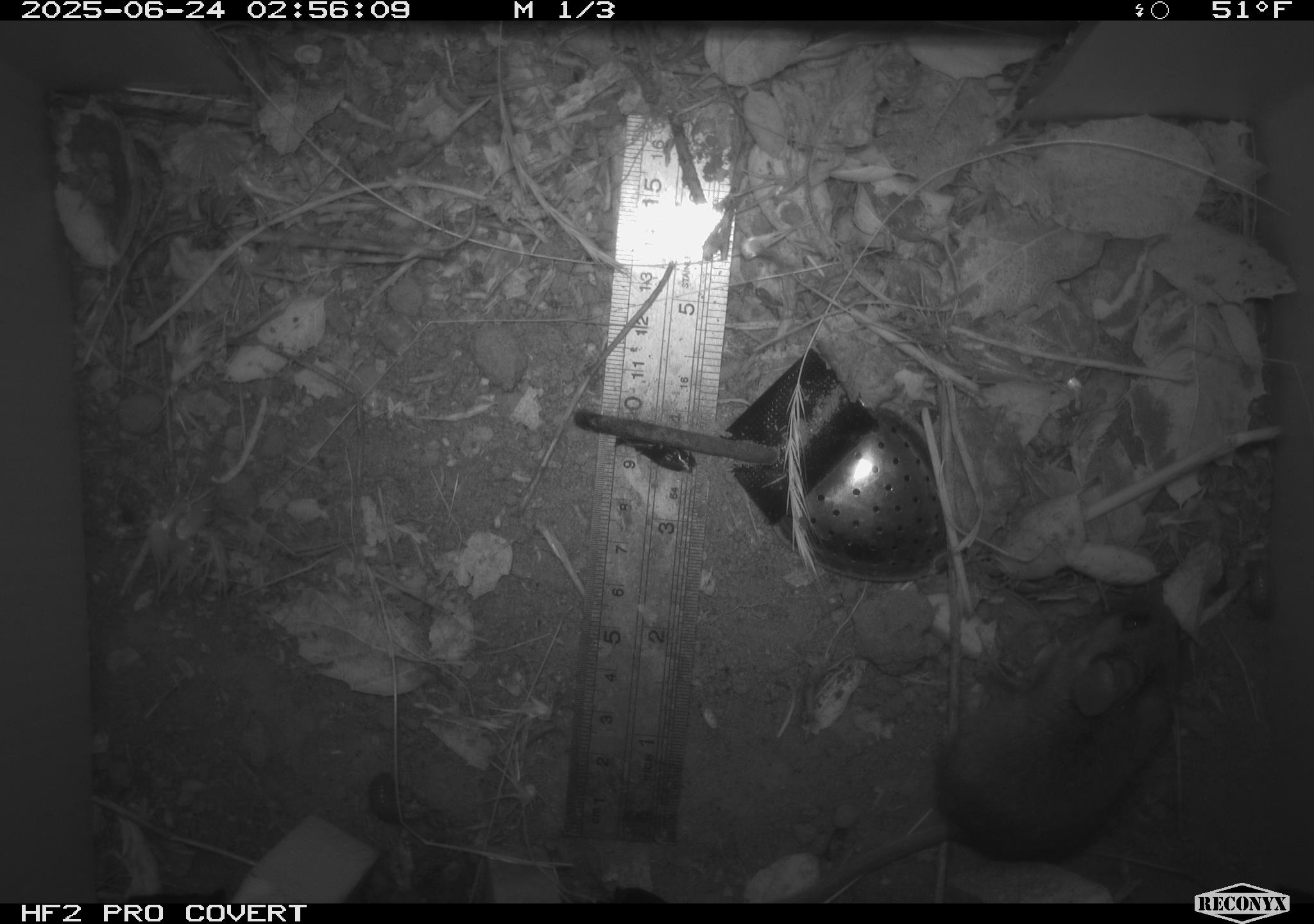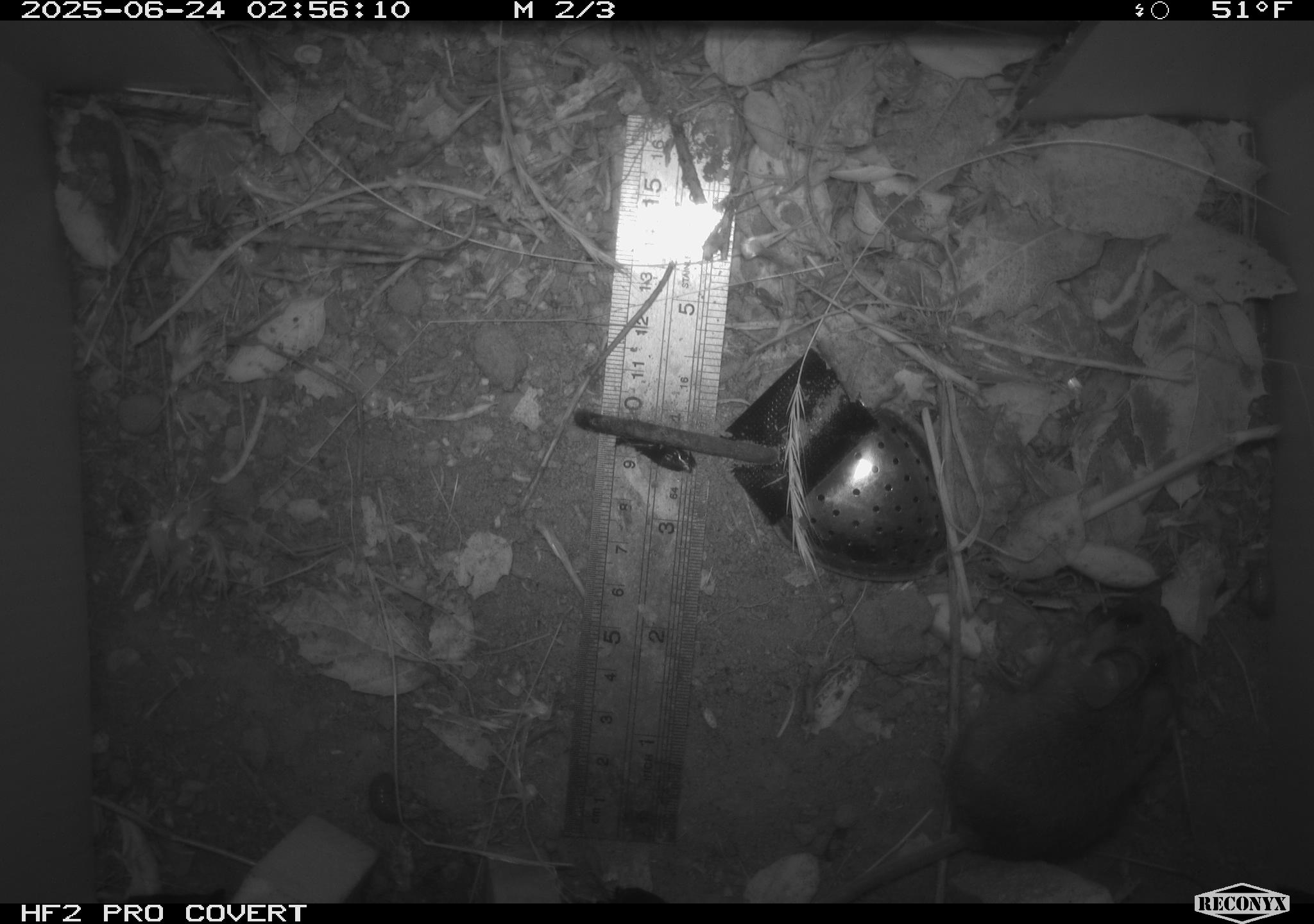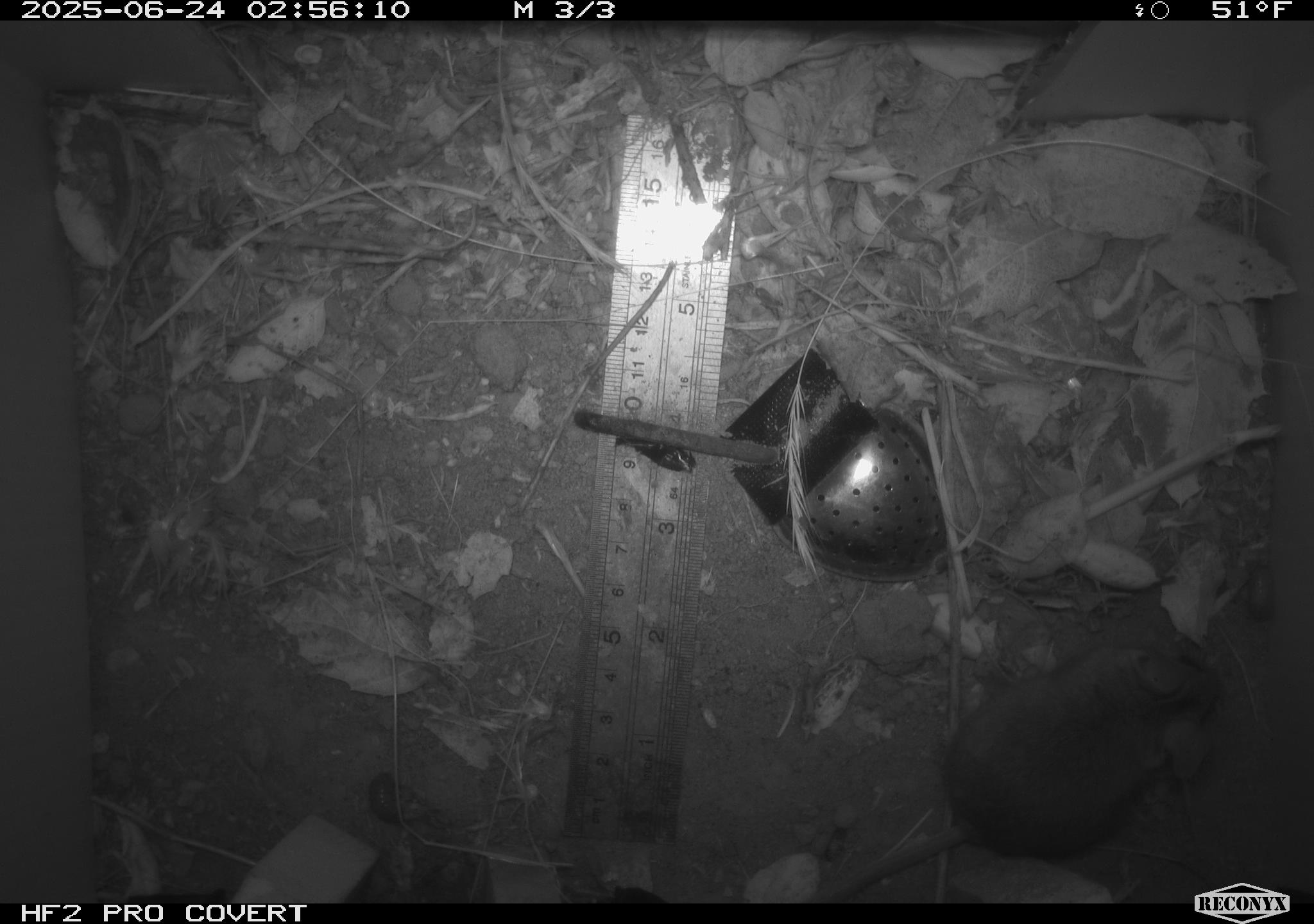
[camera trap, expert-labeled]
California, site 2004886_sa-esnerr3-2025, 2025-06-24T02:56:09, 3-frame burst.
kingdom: Animalia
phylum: Chordata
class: Mammalia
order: Rodentia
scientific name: Rodentia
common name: rodent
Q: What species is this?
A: Rodent (Rodentia).